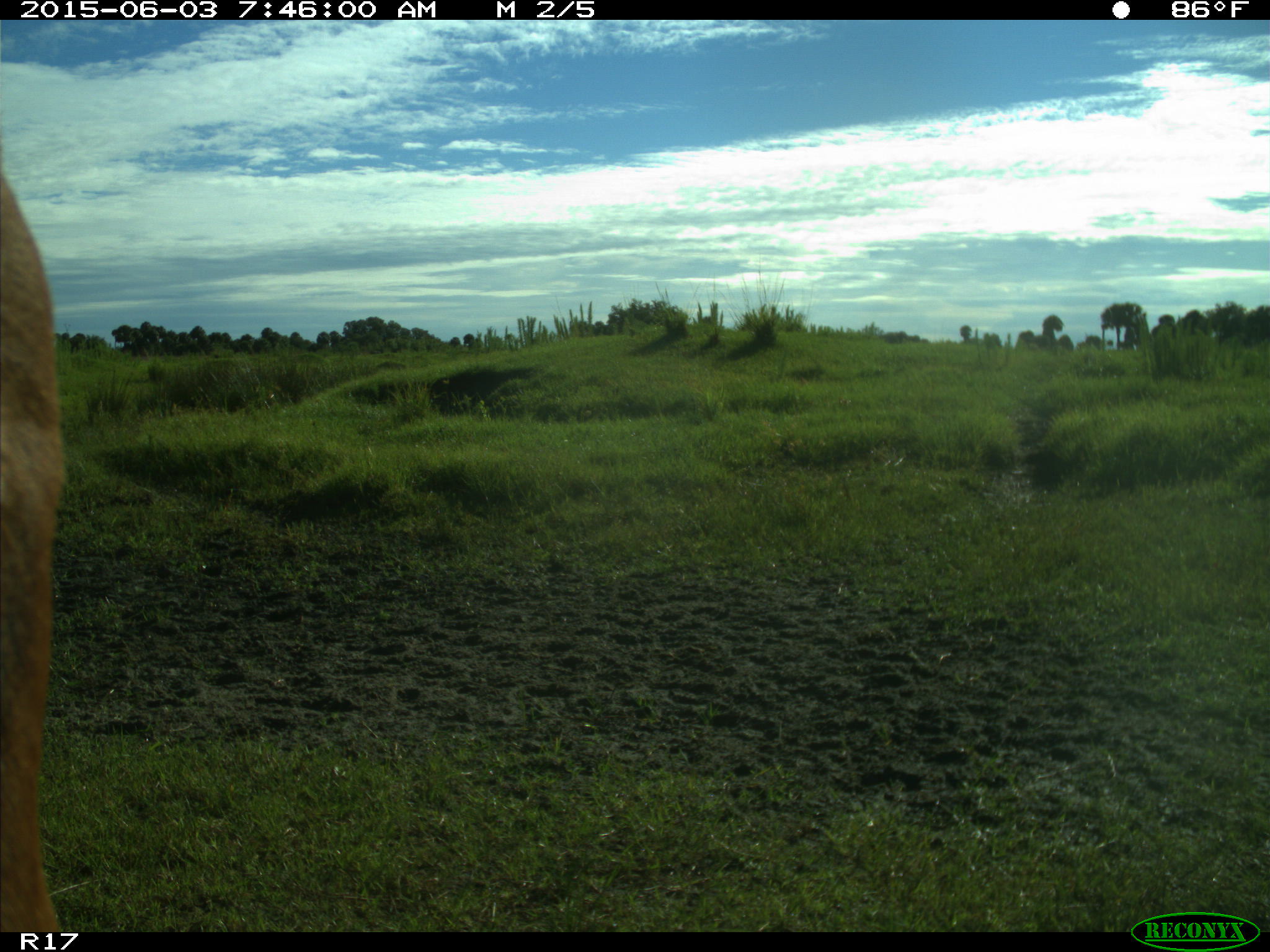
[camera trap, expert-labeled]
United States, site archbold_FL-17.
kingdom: Animalia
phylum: Chordata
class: Mammalia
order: Artiodactyla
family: Bovidae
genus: Bos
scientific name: Bos taurus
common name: domestic cow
Bos taurus (domestic cow).